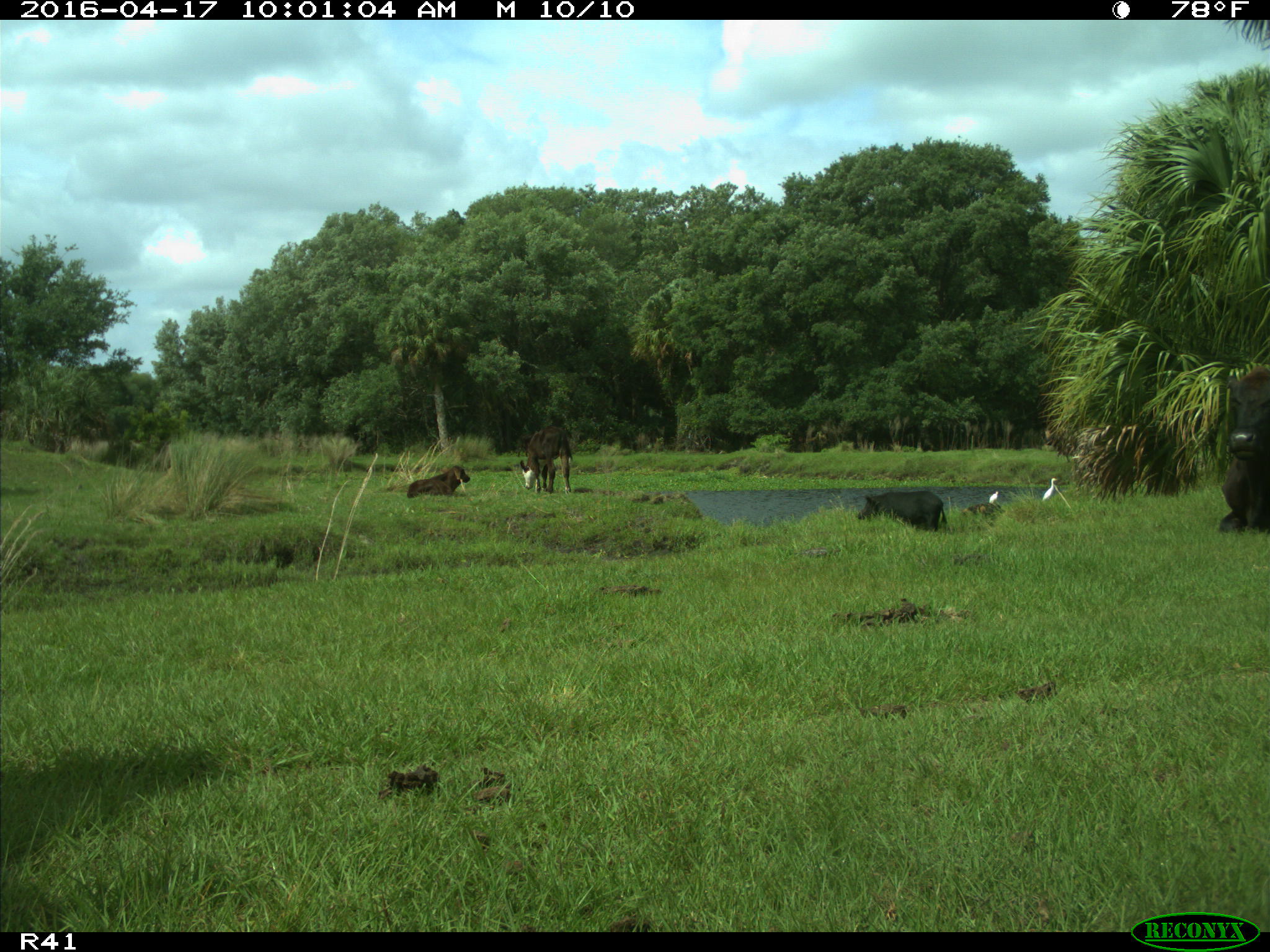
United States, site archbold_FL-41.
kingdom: Animalia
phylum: Chordata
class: Mammalia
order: Artiodactyla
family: Bovidae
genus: Bos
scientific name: Bos taurus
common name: domestic cow